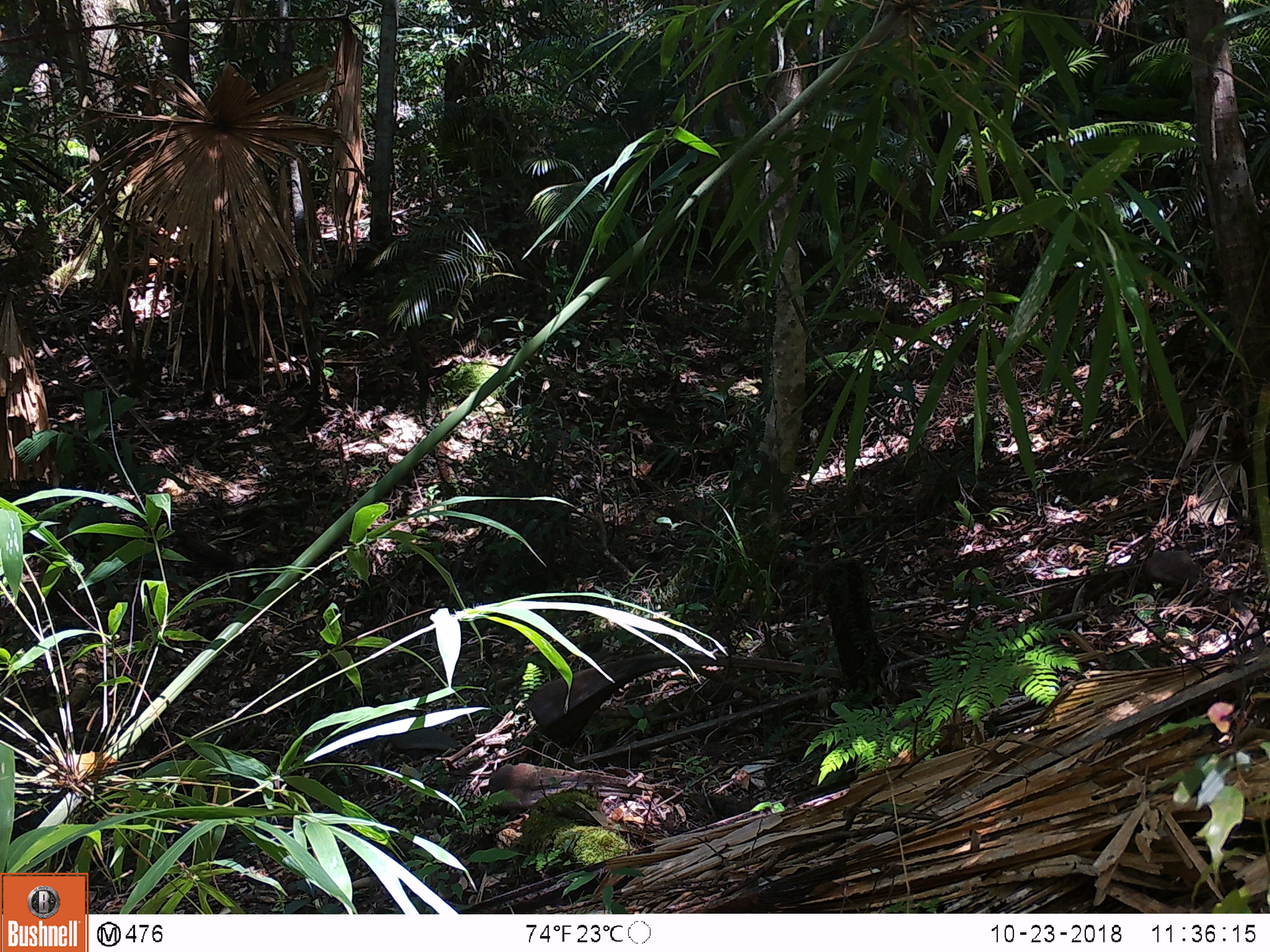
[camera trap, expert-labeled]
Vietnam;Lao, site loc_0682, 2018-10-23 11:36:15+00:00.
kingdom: Animalia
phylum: Chordata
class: Mammalia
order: Artiodactyla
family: Suidae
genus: Sus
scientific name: Sus scrofa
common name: eurasian wild pig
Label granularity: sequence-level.